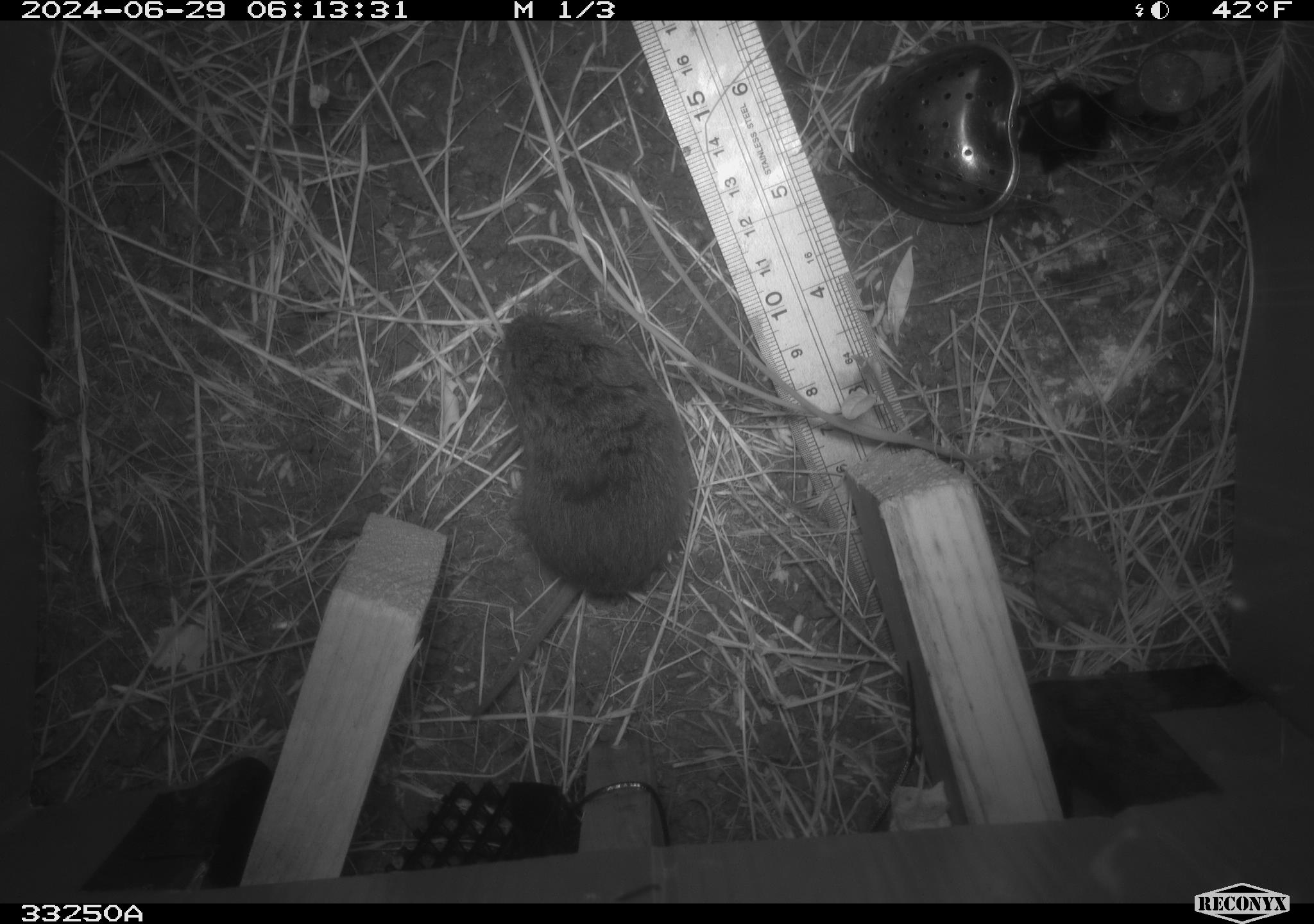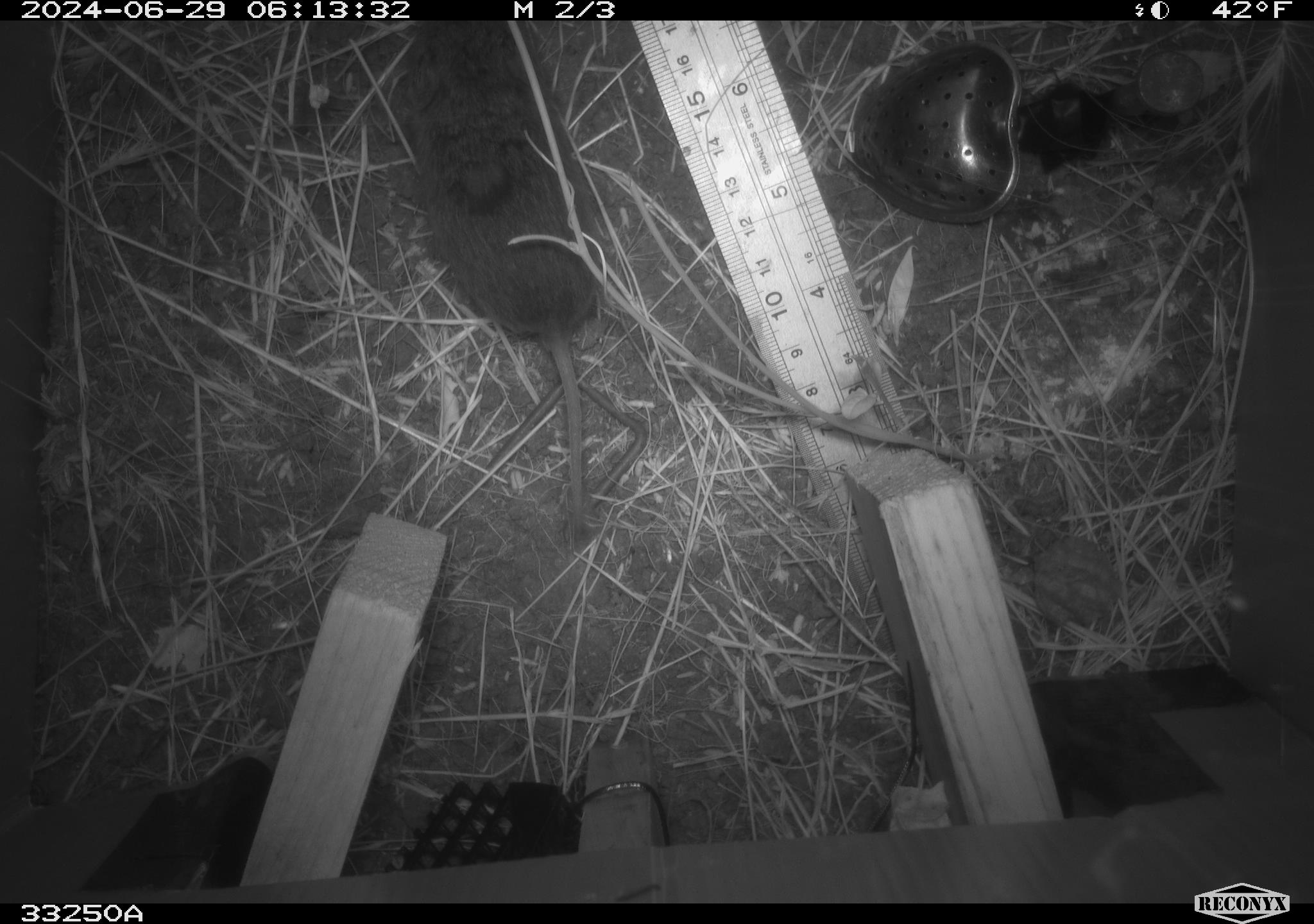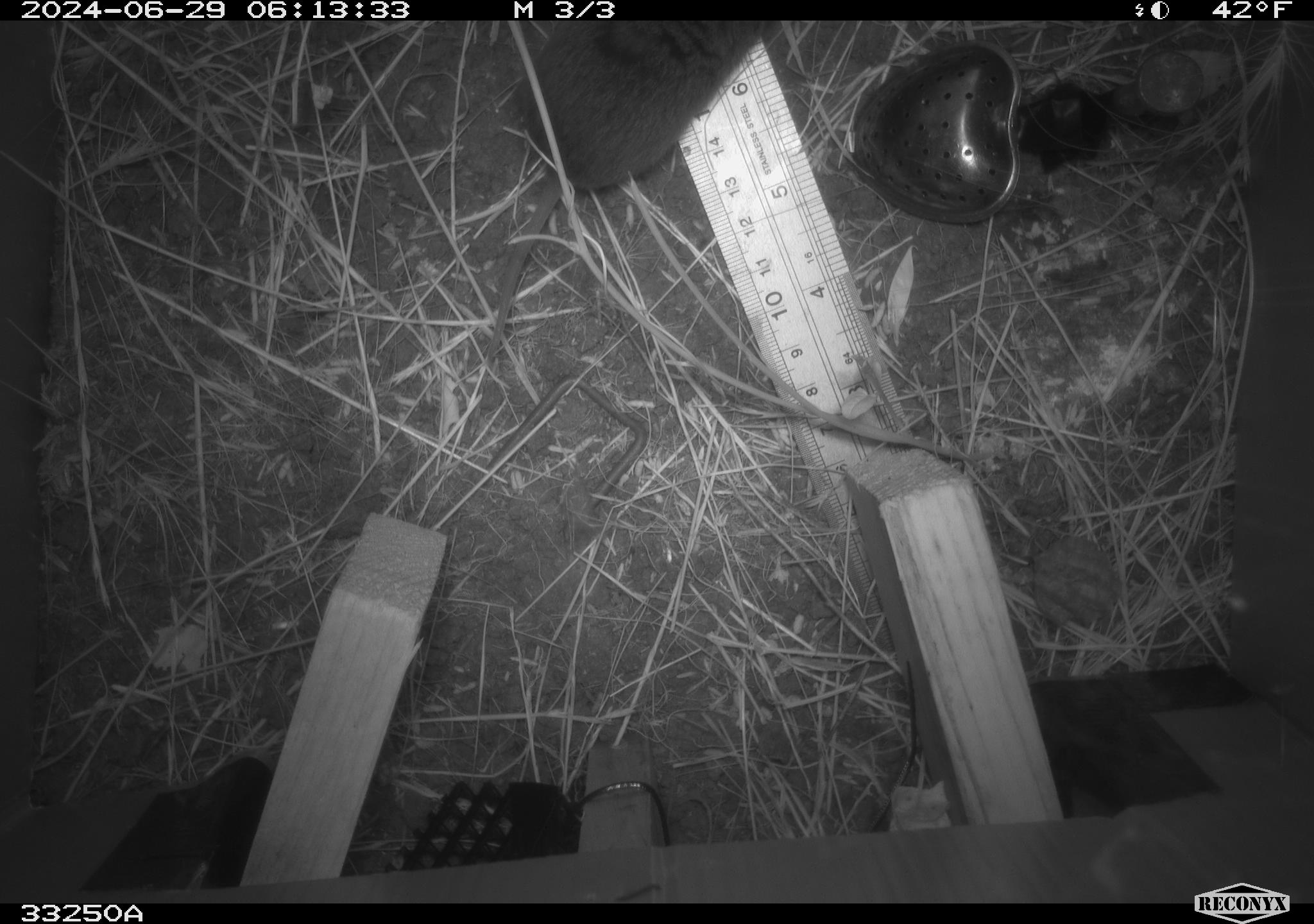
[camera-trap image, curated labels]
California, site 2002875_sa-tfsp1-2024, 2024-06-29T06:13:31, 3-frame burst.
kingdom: Animalia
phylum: Chordata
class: Mammalia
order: Rodentia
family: Cricetidae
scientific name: Arvicolinae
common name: voles, lemmings, and muskrats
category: arvicolinae subfamily